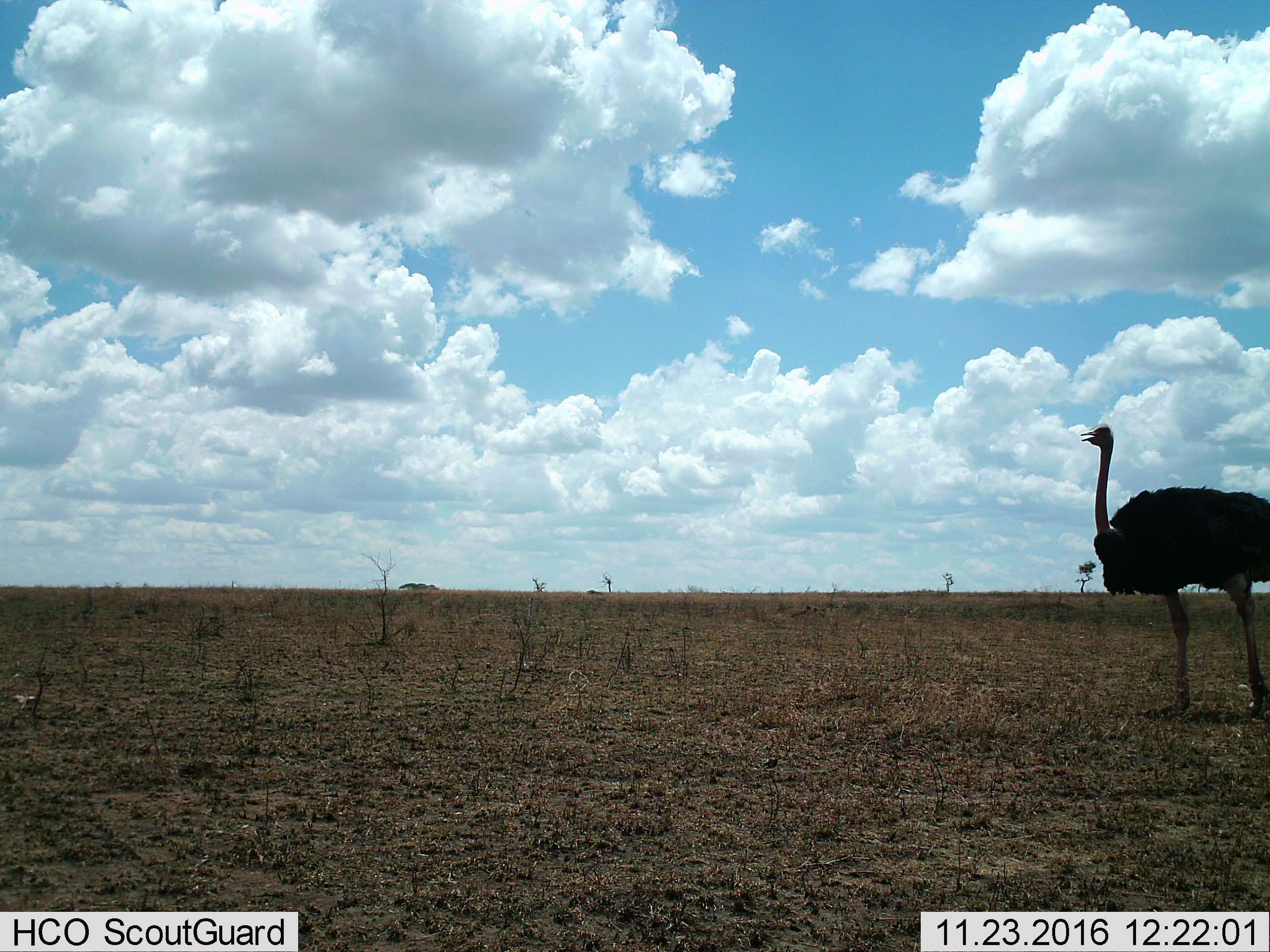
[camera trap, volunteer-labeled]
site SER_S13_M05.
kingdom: Animalia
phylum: Chordata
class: Aves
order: Struthioniformes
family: Struthionidae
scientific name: Struthionidae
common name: ostrich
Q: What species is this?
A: Ostrich (Struthionidae).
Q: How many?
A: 1.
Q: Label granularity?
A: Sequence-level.